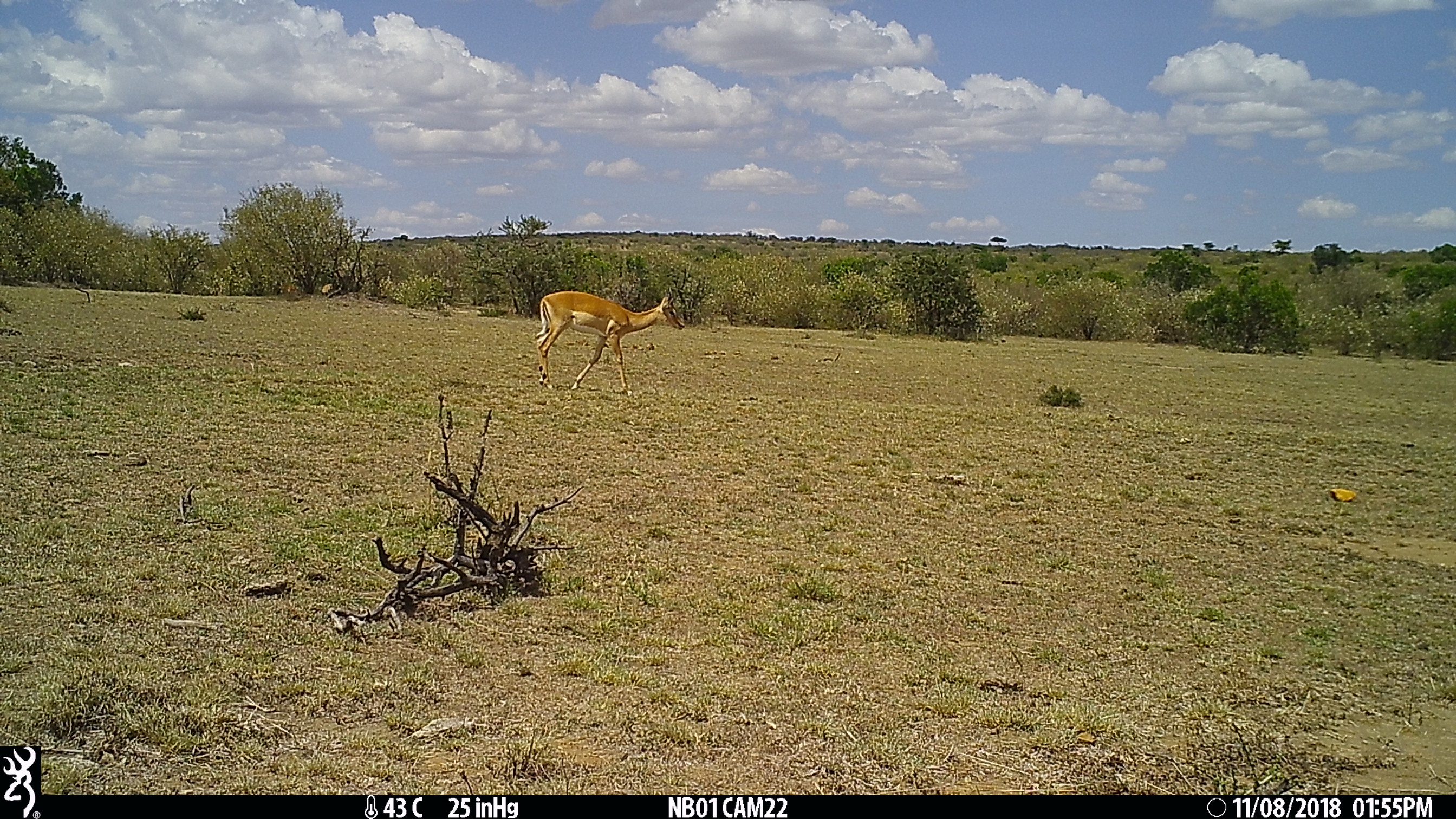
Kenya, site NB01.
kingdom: Animalia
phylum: Chordata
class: Mammalia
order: Artiodactyla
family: Bovidae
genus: Aepyceros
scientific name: Aepyceros melampus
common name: impala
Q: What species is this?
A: Impala (Aepyceros melampus).